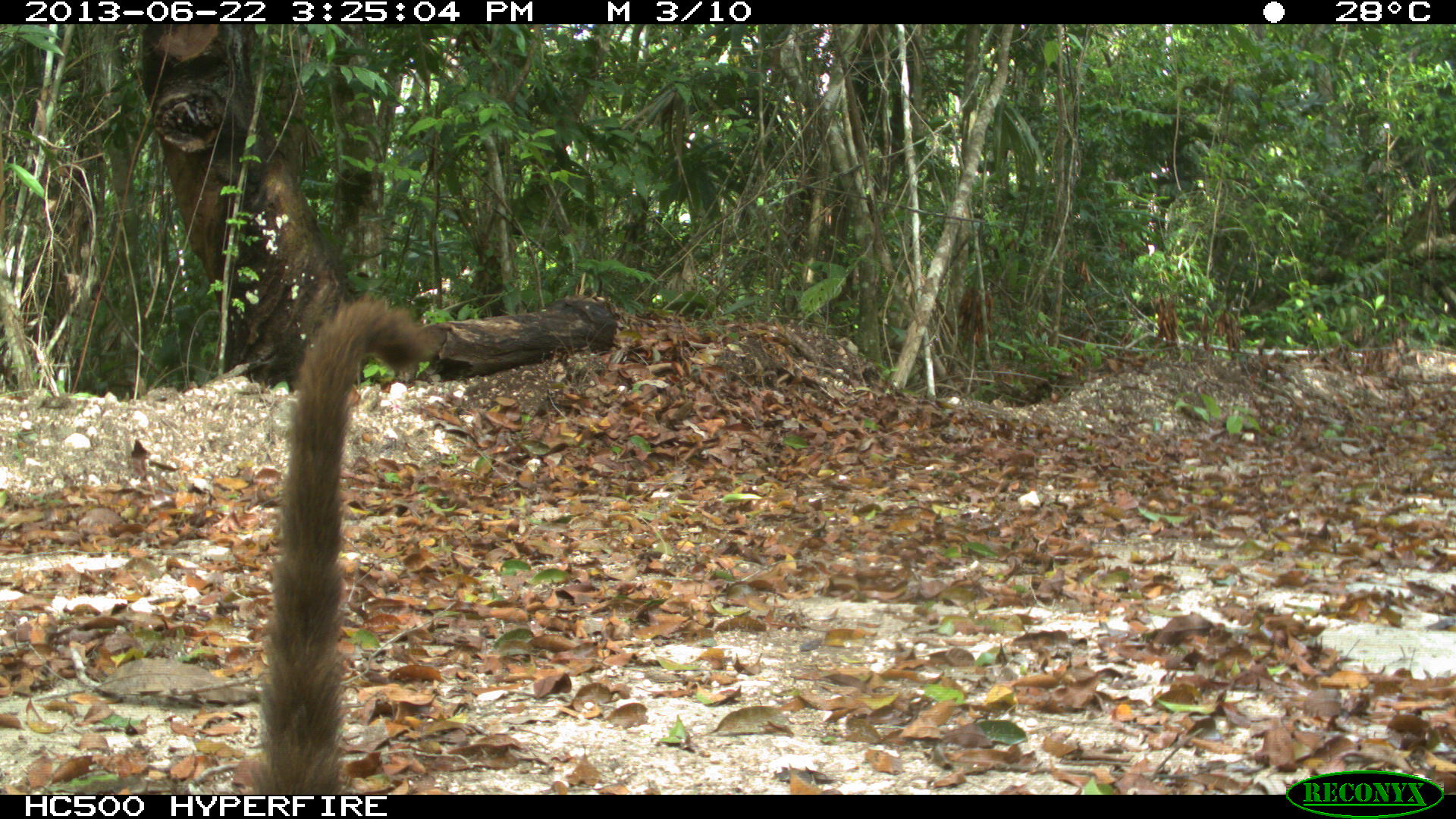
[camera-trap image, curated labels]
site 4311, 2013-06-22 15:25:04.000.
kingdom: Animalia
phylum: Chordata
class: Mammalia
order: Carnivora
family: Procyonidae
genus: Nasua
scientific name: Nasua narica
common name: white-nosed coati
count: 1